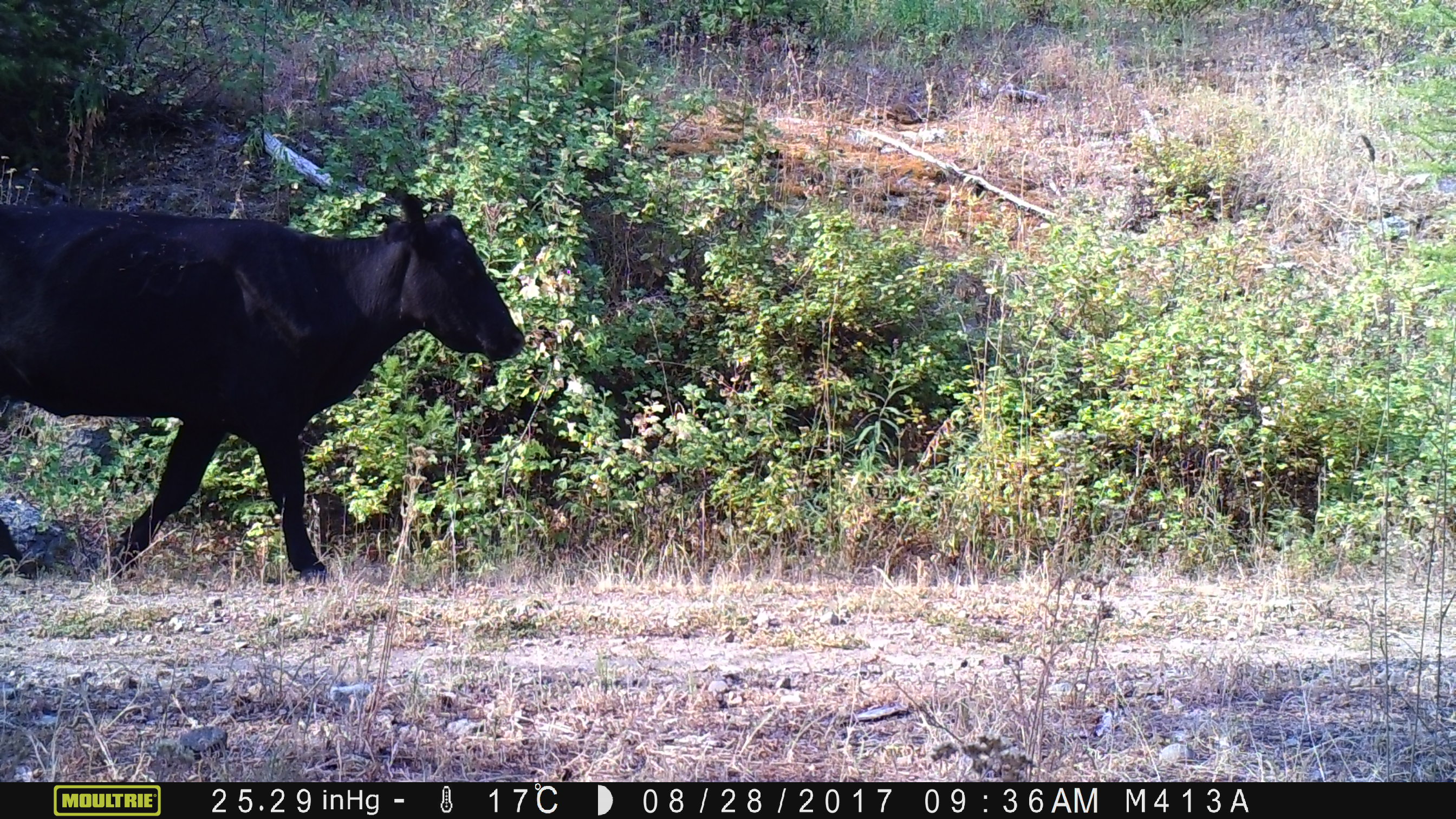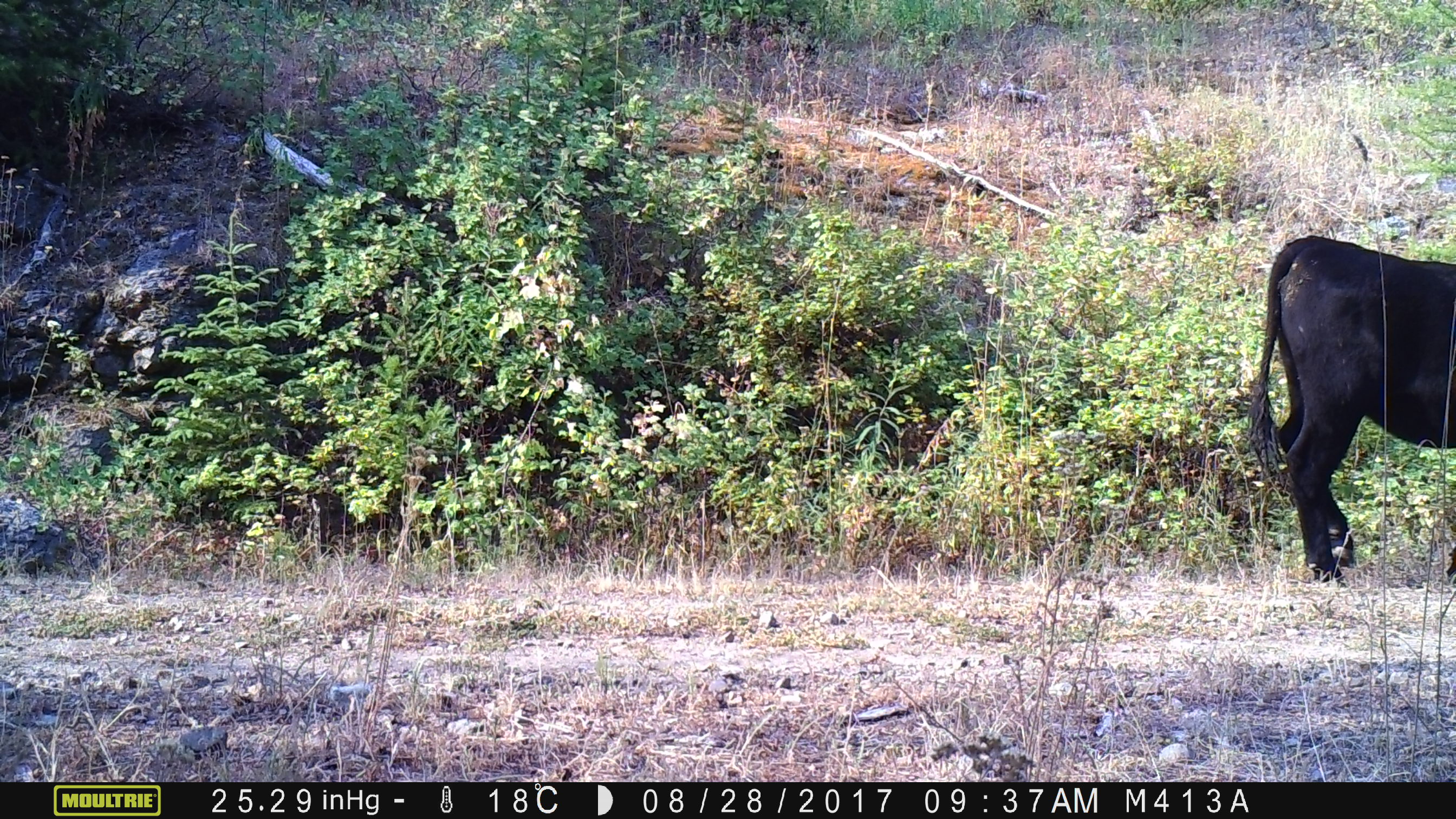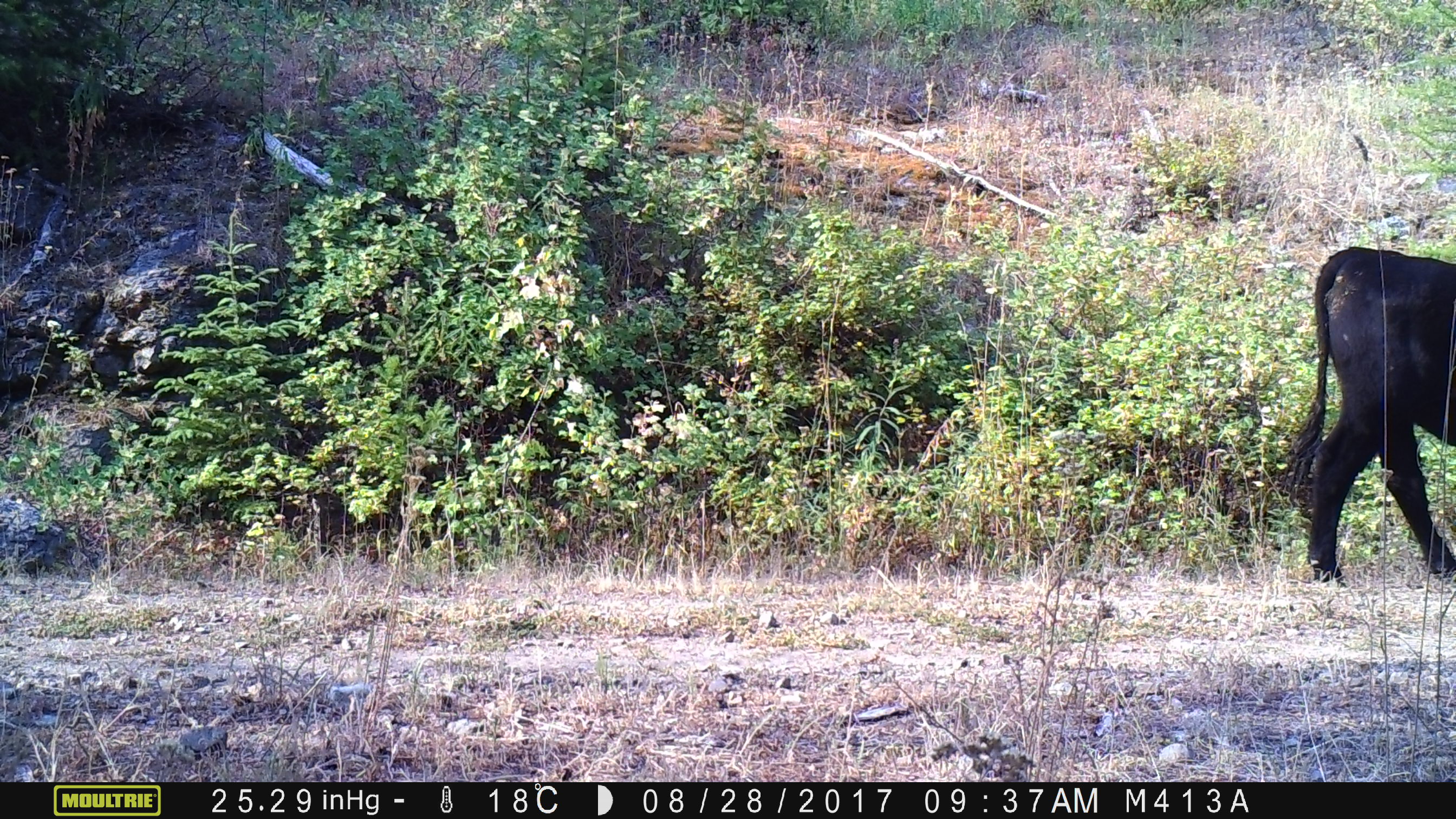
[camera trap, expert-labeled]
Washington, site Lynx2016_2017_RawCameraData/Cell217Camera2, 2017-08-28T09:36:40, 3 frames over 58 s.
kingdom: Animalia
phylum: Chordata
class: Mammalia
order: Artiodactyla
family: Bovidae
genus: Bos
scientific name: Bos taurus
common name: domestic cattle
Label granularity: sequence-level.